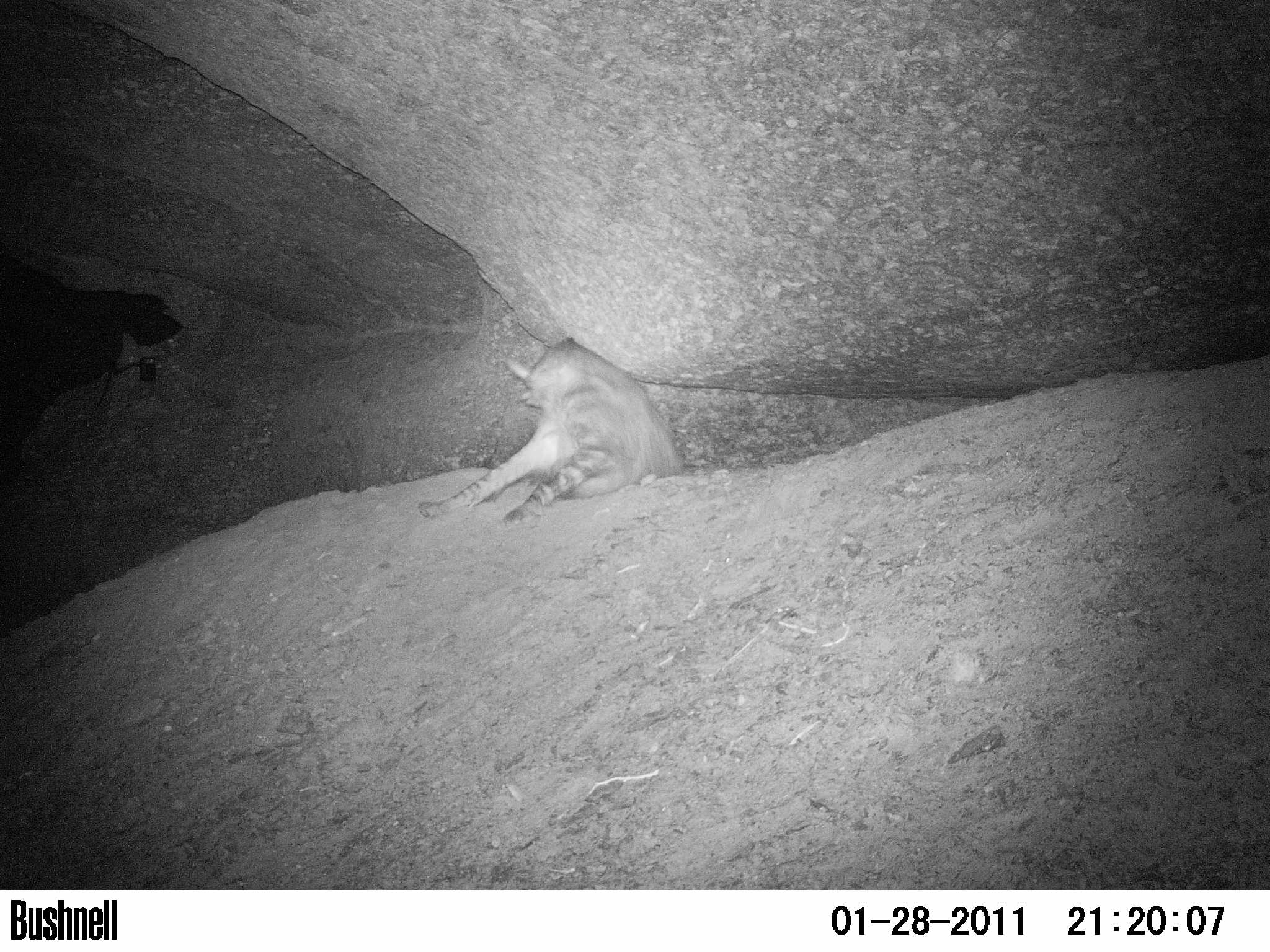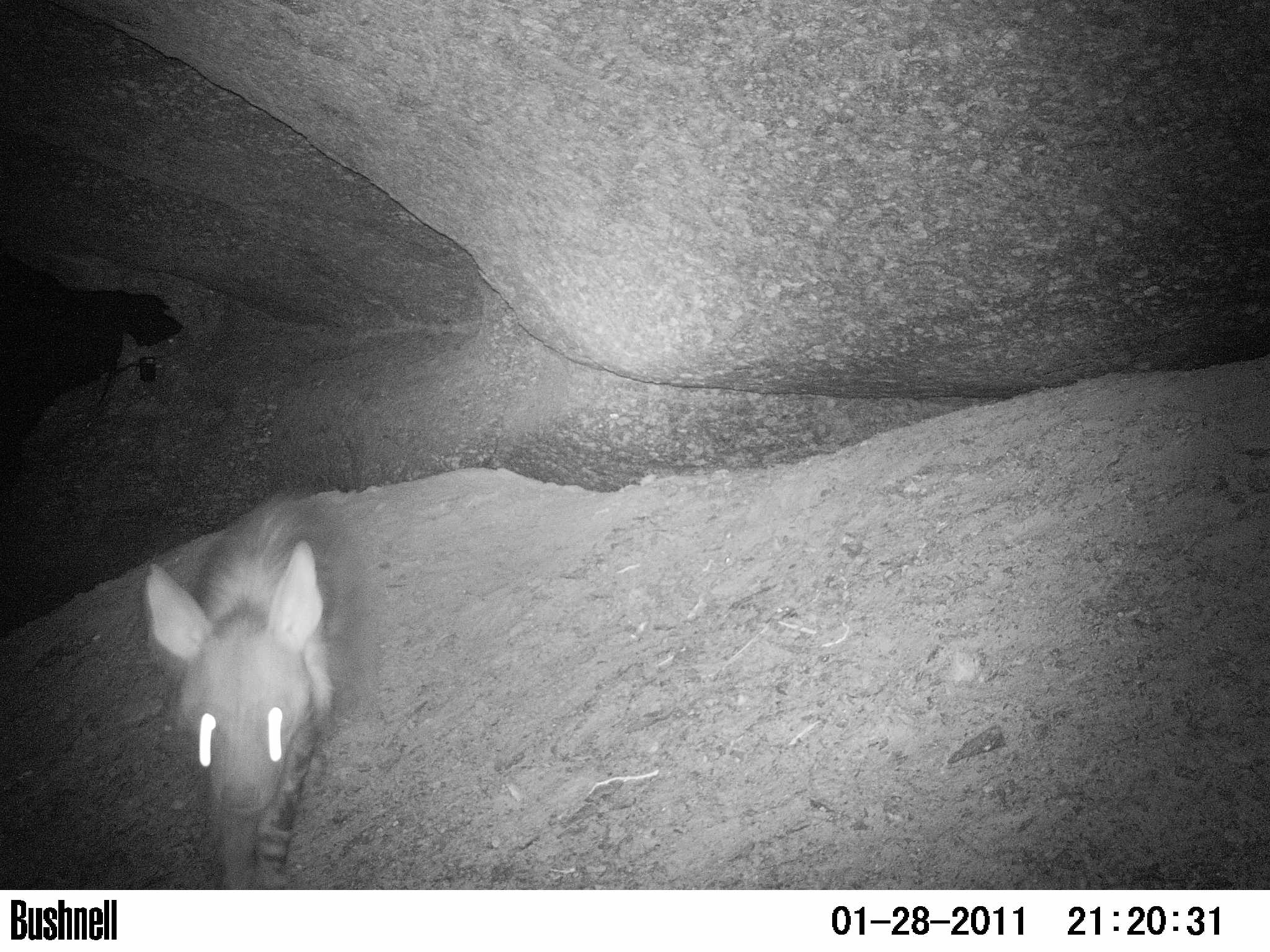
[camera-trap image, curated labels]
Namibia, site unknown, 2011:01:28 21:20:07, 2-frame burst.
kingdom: Animalia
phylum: Chordata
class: Mammalia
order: Carnivora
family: Hyaenidae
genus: Parahyaena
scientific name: Parahyaena brunnea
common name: brown hyena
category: hyaena brunnea